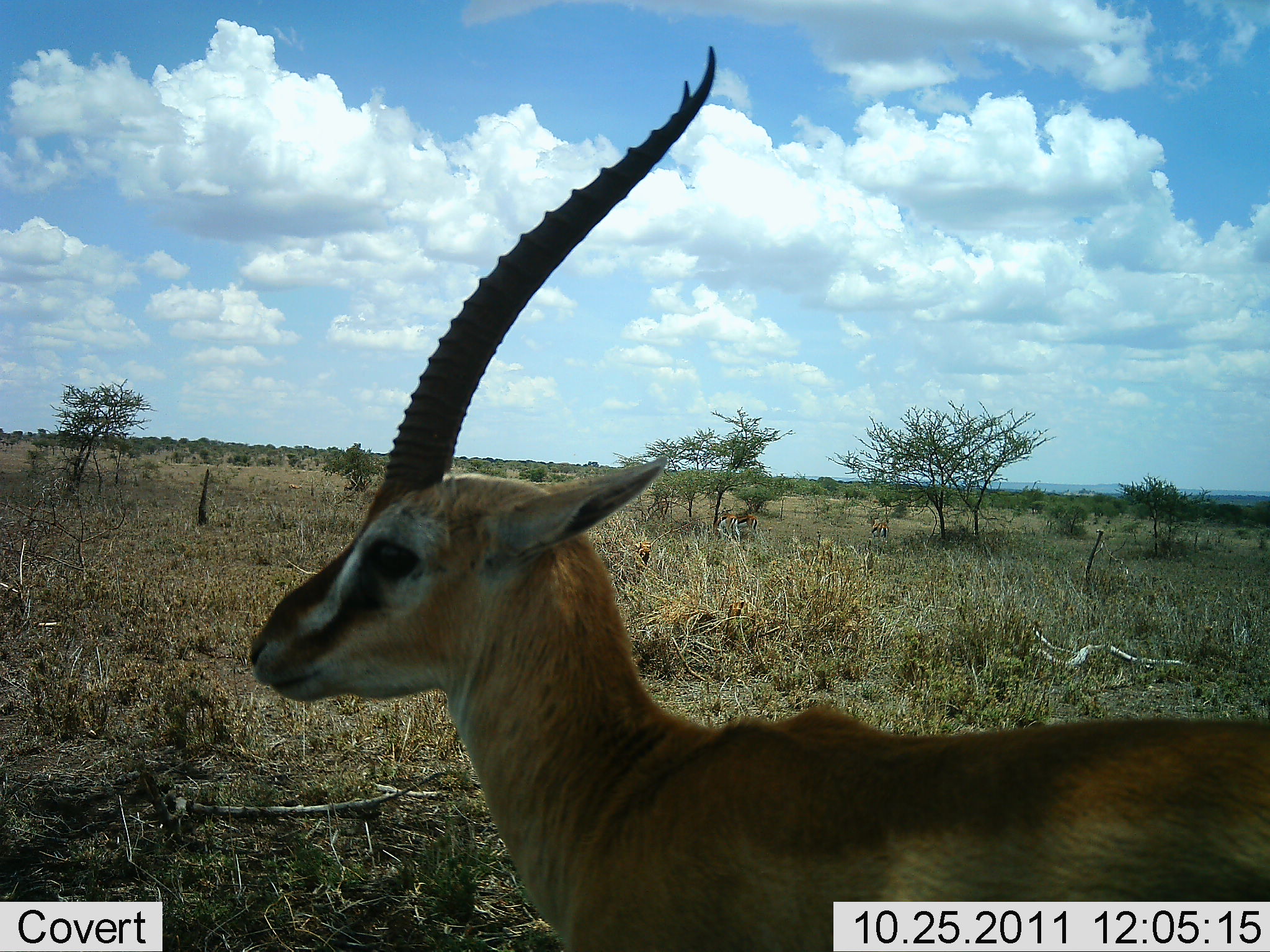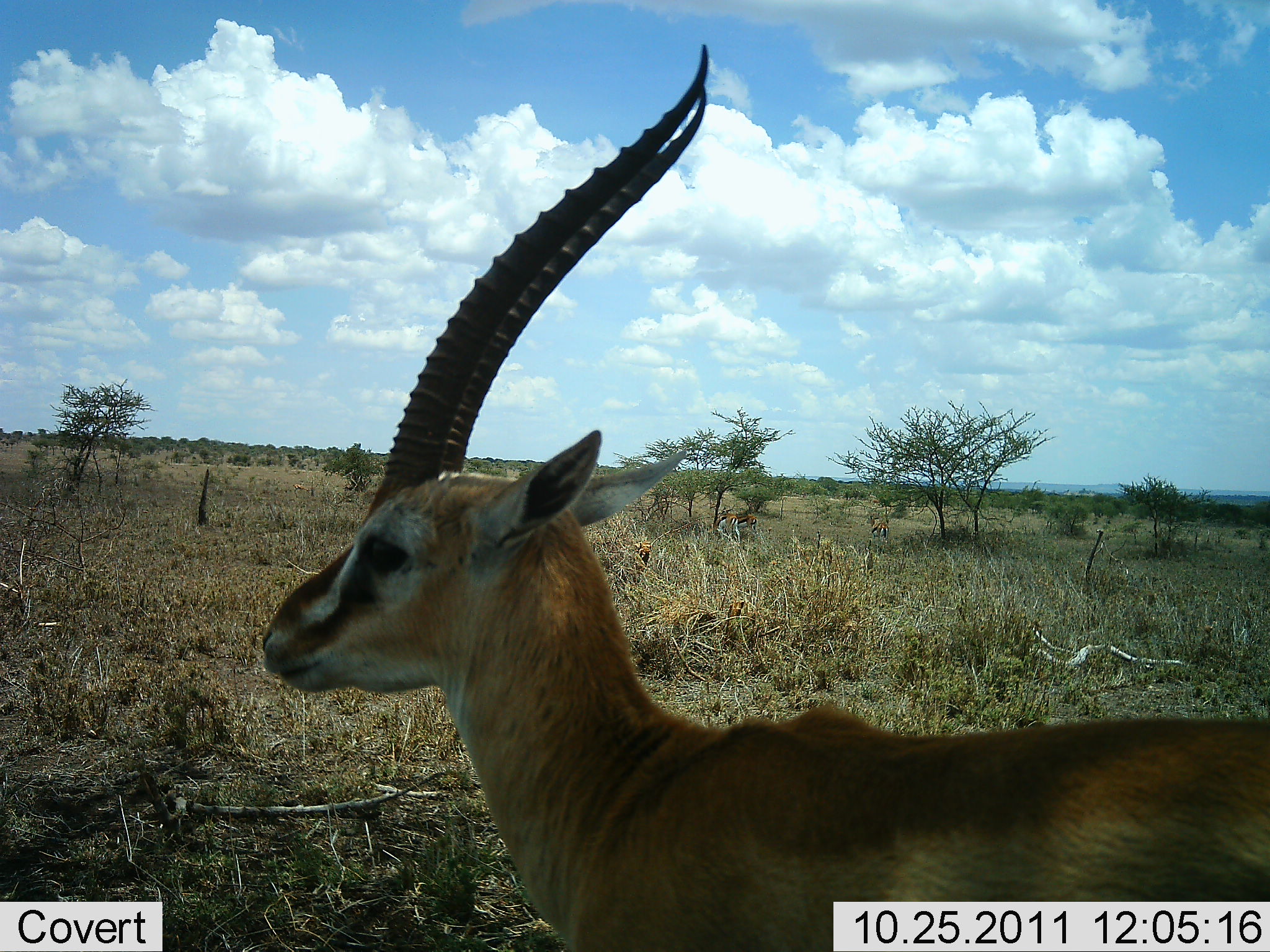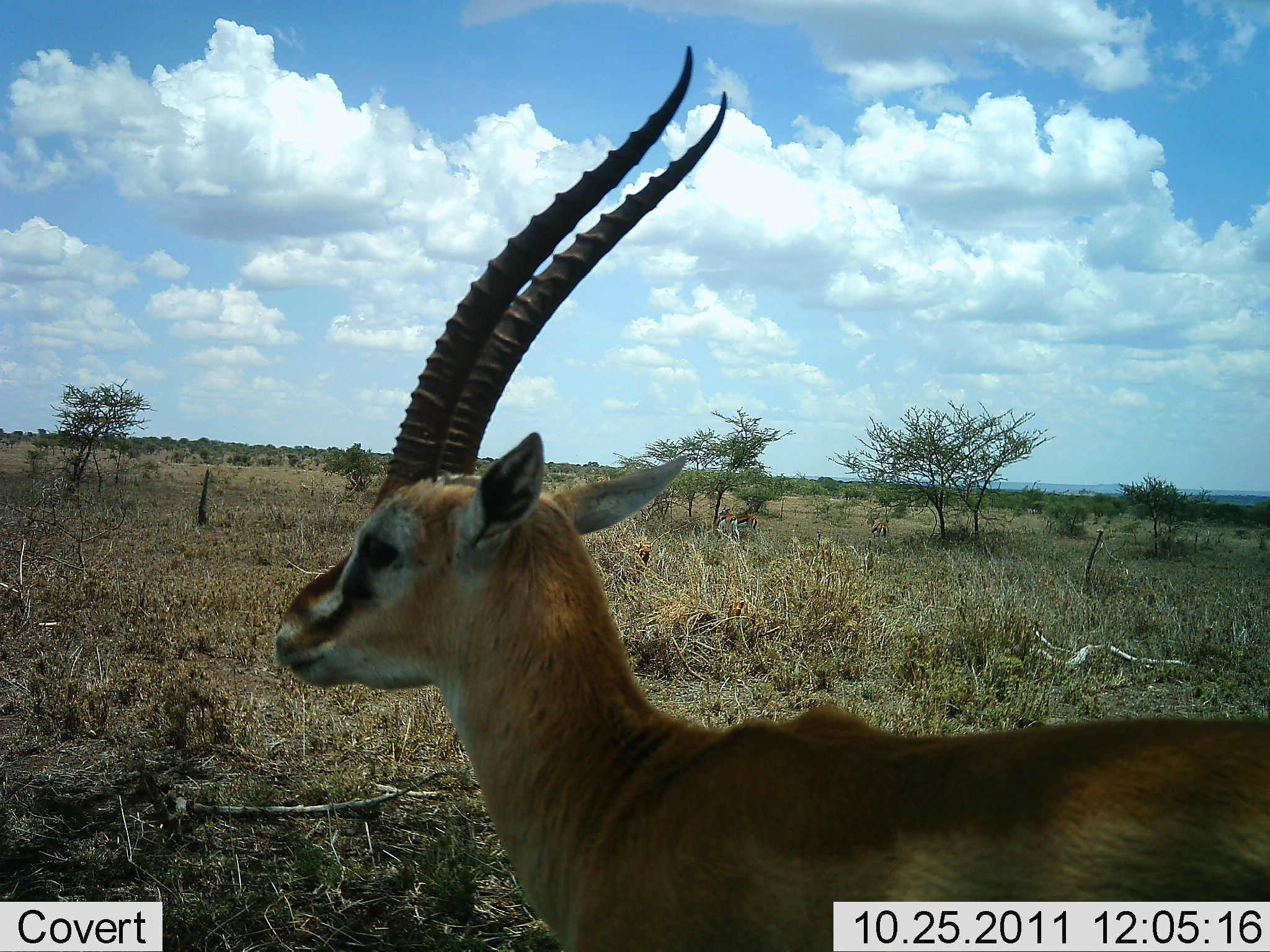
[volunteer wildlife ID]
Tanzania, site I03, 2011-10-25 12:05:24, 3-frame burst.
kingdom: Animalia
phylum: Chordata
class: Mammalia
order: Artiodactyla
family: Bovidae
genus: Eudorcas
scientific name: Eudorcas thomsonii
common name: thomson's gazelle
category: gazellethomsons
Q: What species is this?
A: Gazellethomsons (thomson's gazelle) (Eudorcas thomsonii).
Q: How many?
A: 1.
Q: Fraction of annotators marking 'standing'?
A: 100%.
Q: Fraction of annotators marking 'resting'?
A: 0%.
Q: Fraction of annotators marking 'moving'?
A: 0%.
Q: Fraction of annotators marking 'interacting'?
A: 0%.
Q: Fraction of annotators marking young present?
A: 0%.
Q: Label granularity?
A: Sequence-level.